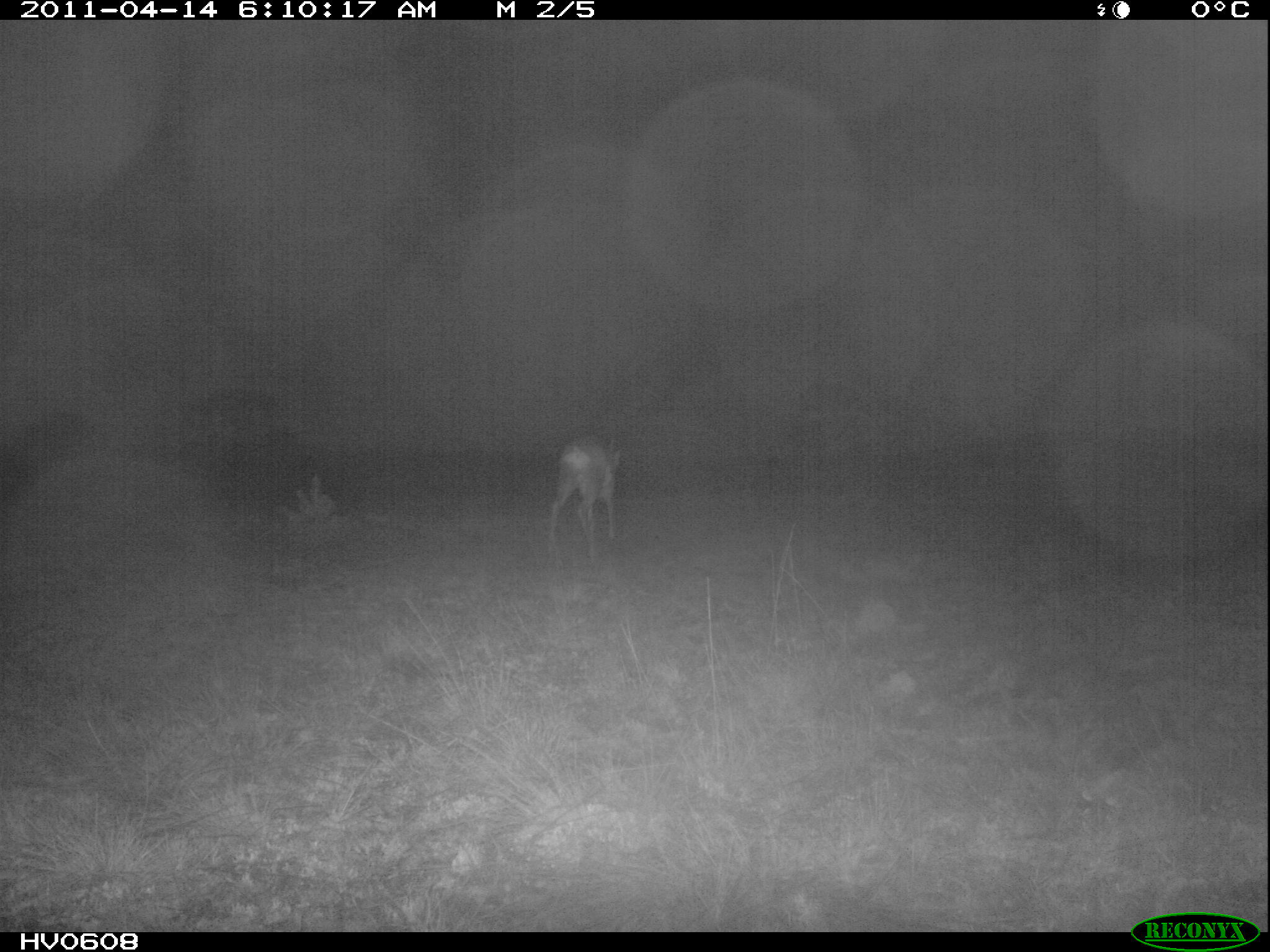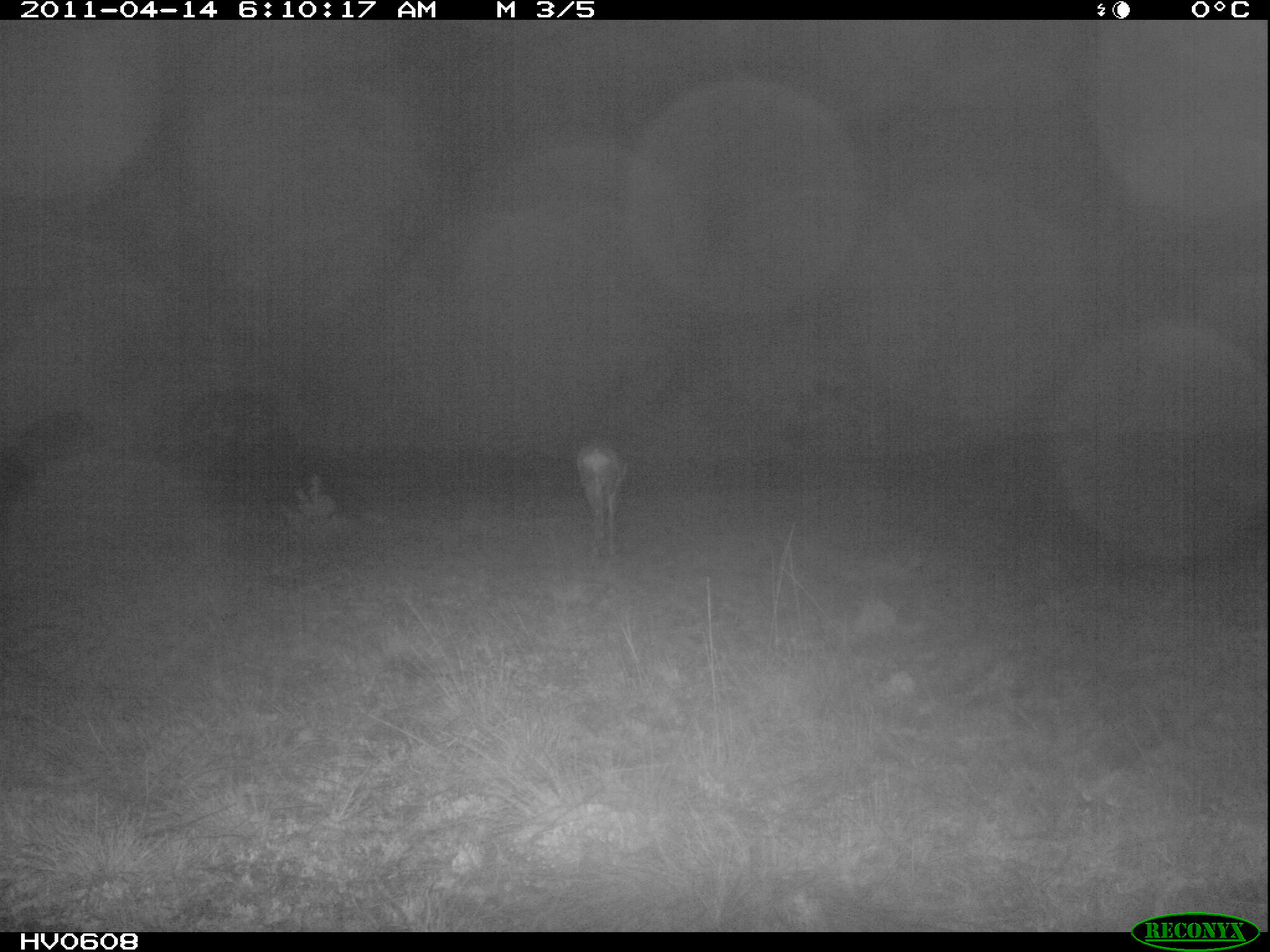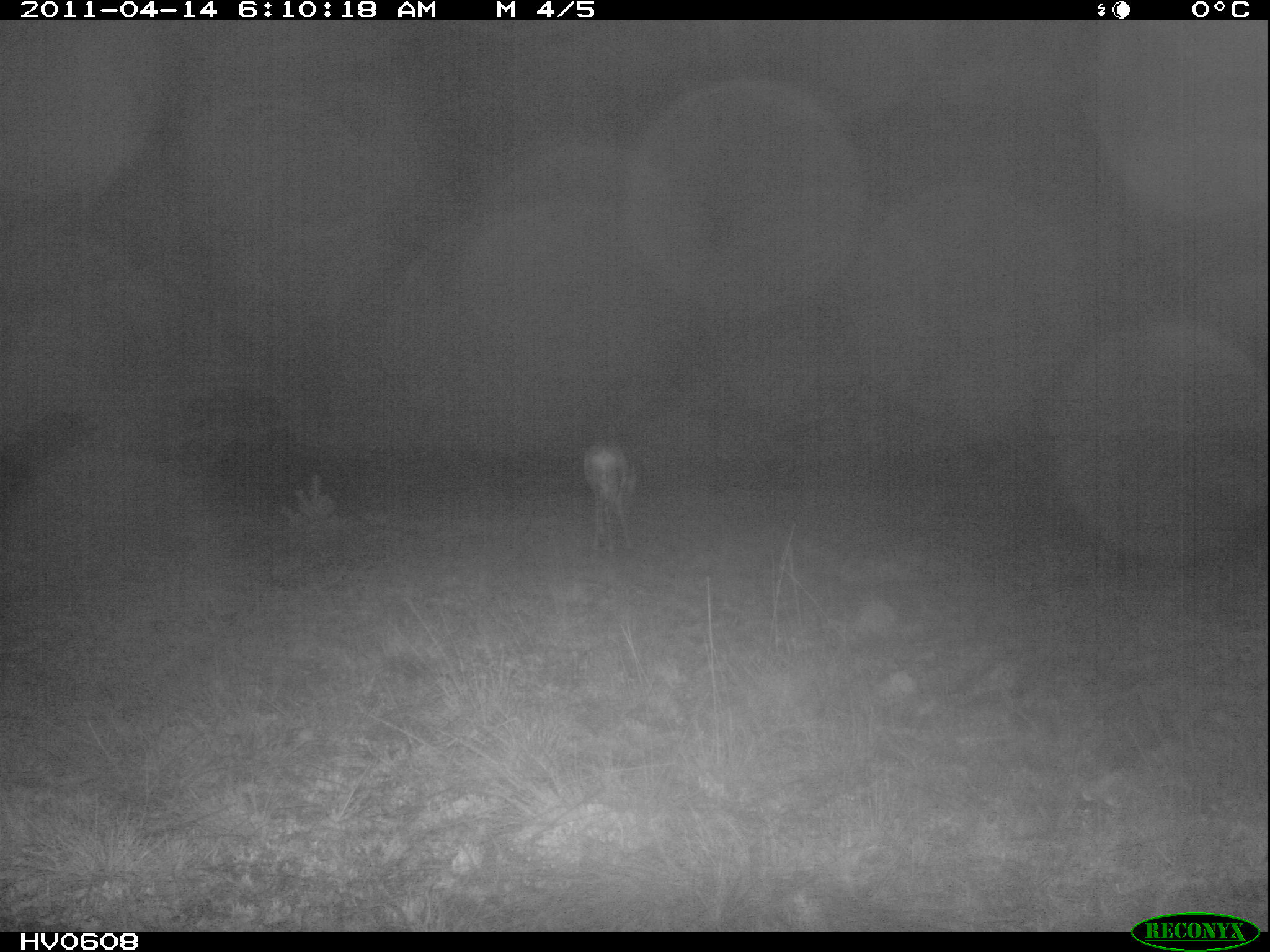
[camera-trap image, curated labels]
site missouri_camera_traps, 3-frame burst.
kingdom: Animalia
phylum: Chordata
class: Mammalia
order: Artiodactyla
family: Cervidae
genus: Capreolus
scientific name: Capreolus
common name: roe deer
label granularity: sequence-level